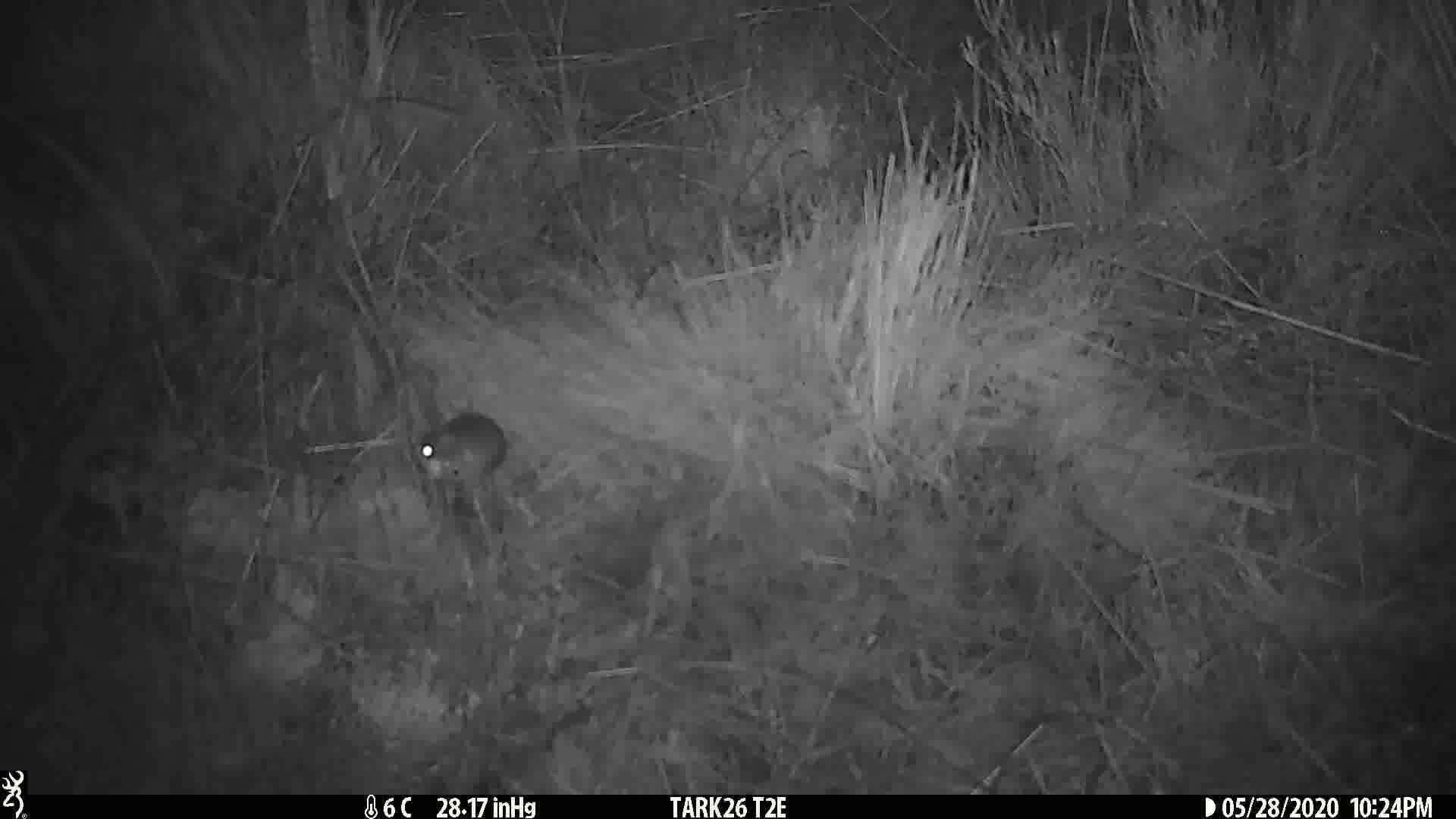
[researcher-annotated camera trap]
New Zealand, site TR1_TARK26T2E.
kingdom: Animalia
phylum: Chordata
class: Mammalia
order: Rodentia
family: Muridae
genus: Mus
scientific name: Mus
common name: mouse